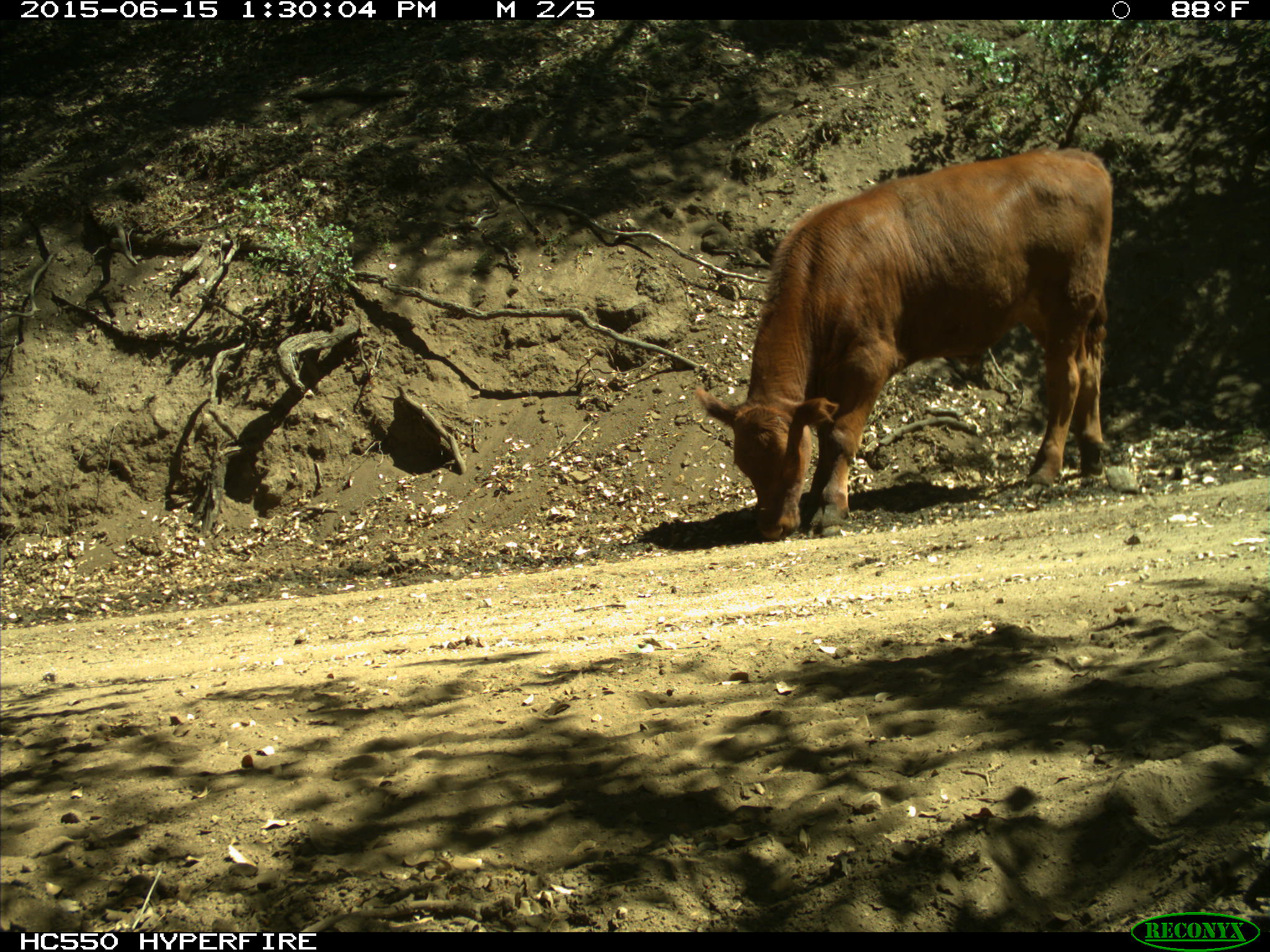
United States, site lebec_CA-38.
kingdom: Animalia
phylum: Chordata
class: Mammalia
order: Artiodactyla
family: Bovidae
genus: Bos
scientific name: Bos taurus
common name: domestic cow